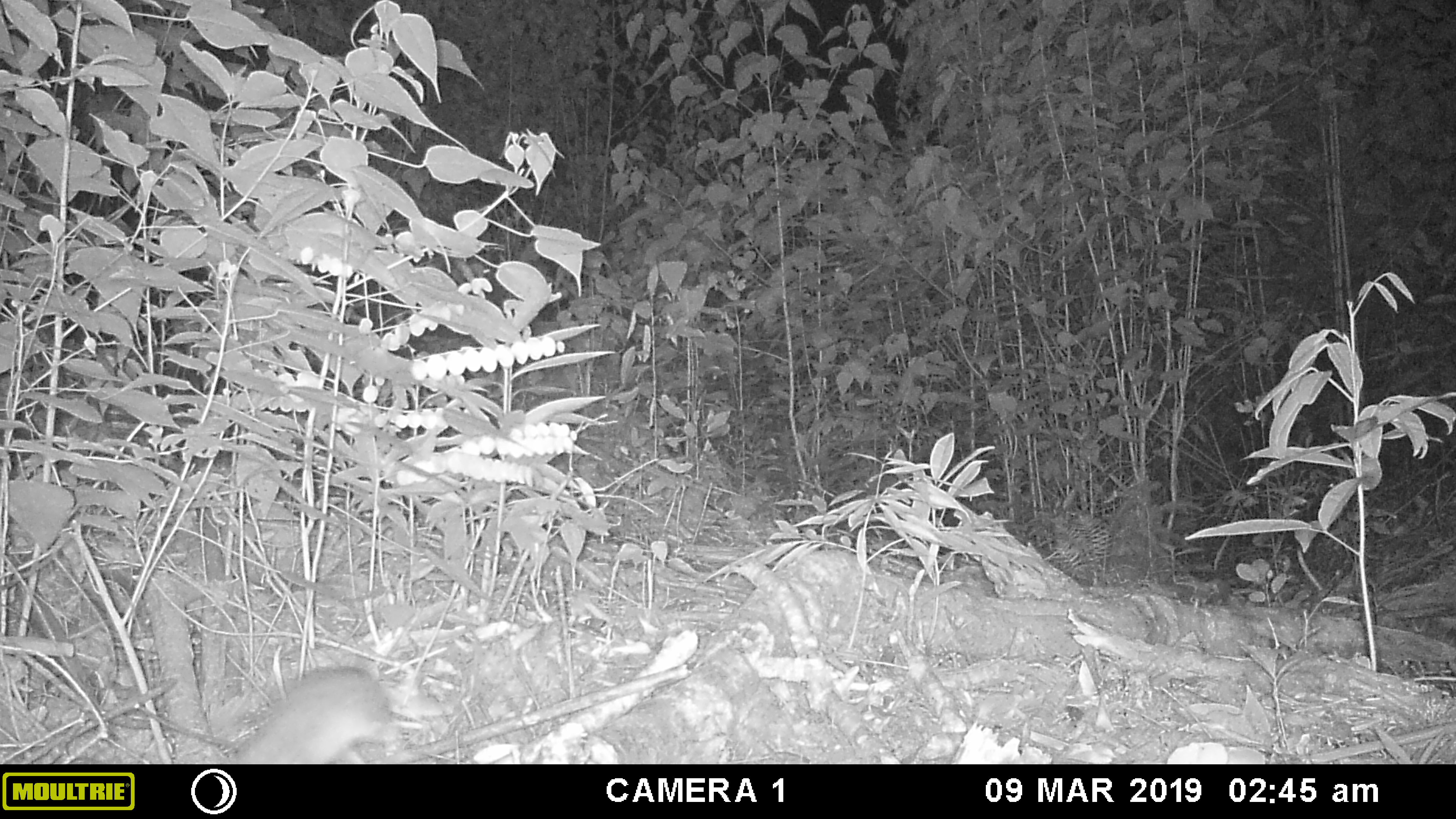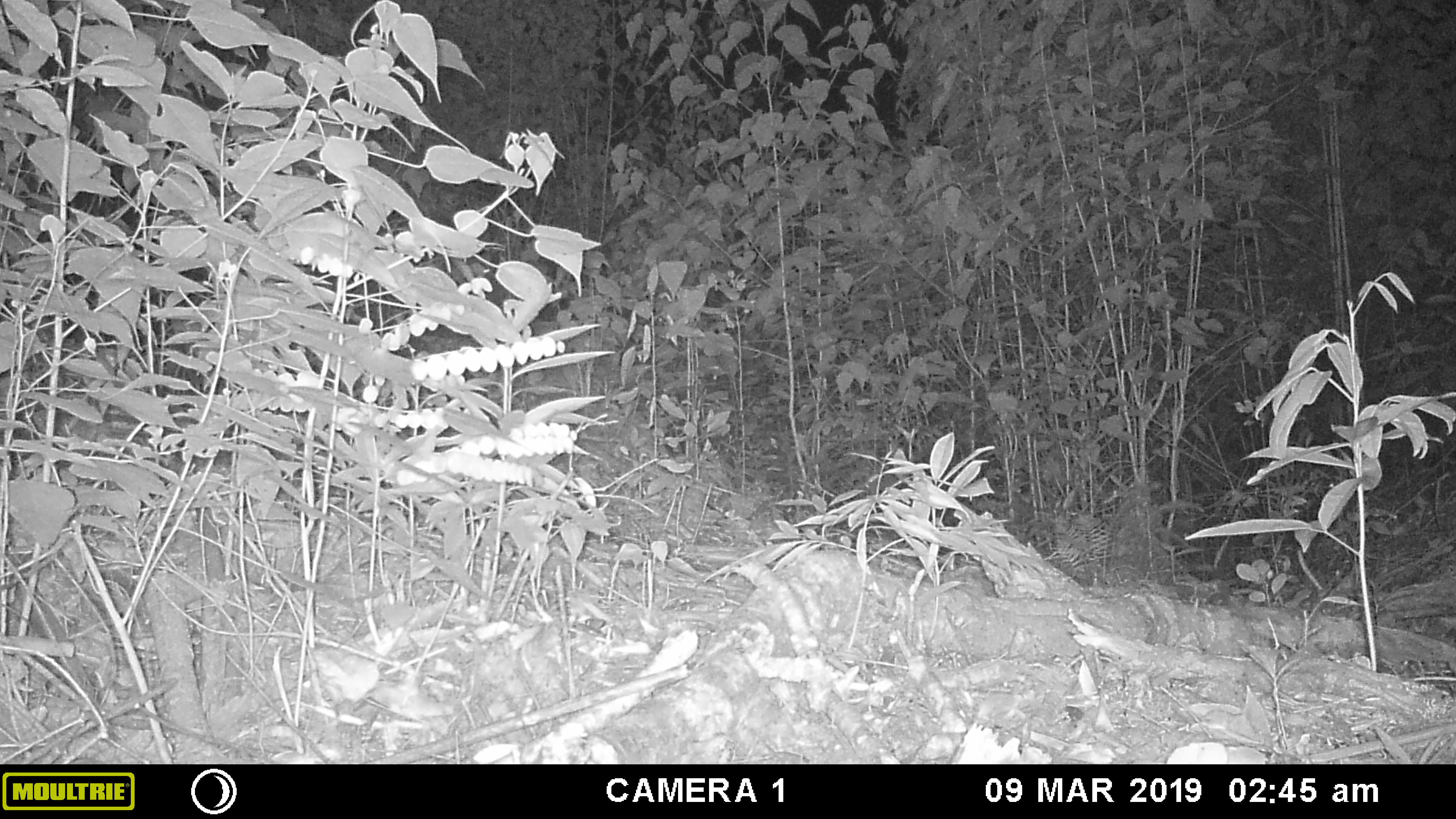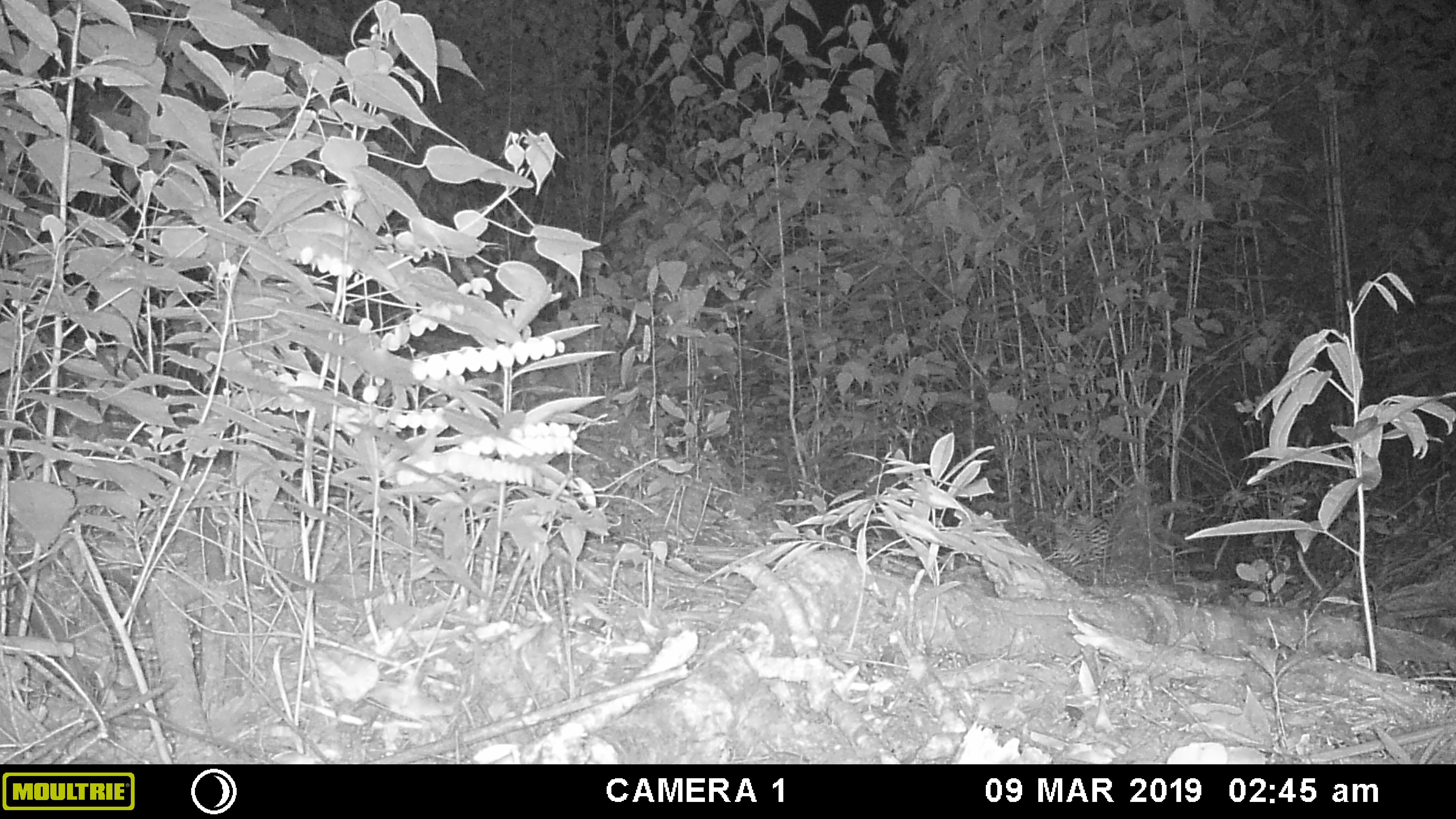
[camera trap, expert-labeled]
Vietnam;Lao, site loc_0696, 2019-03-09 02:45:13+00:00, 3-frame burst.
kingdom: Animalia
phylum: Chordata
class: Mammalia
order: Rodentia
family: Muridae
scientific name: Muridae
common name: old-world mice and rats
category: unidentified murid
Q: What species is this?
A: Unidentified murid (old-world mice and rats) (Muridae).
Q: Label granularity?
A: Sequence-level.